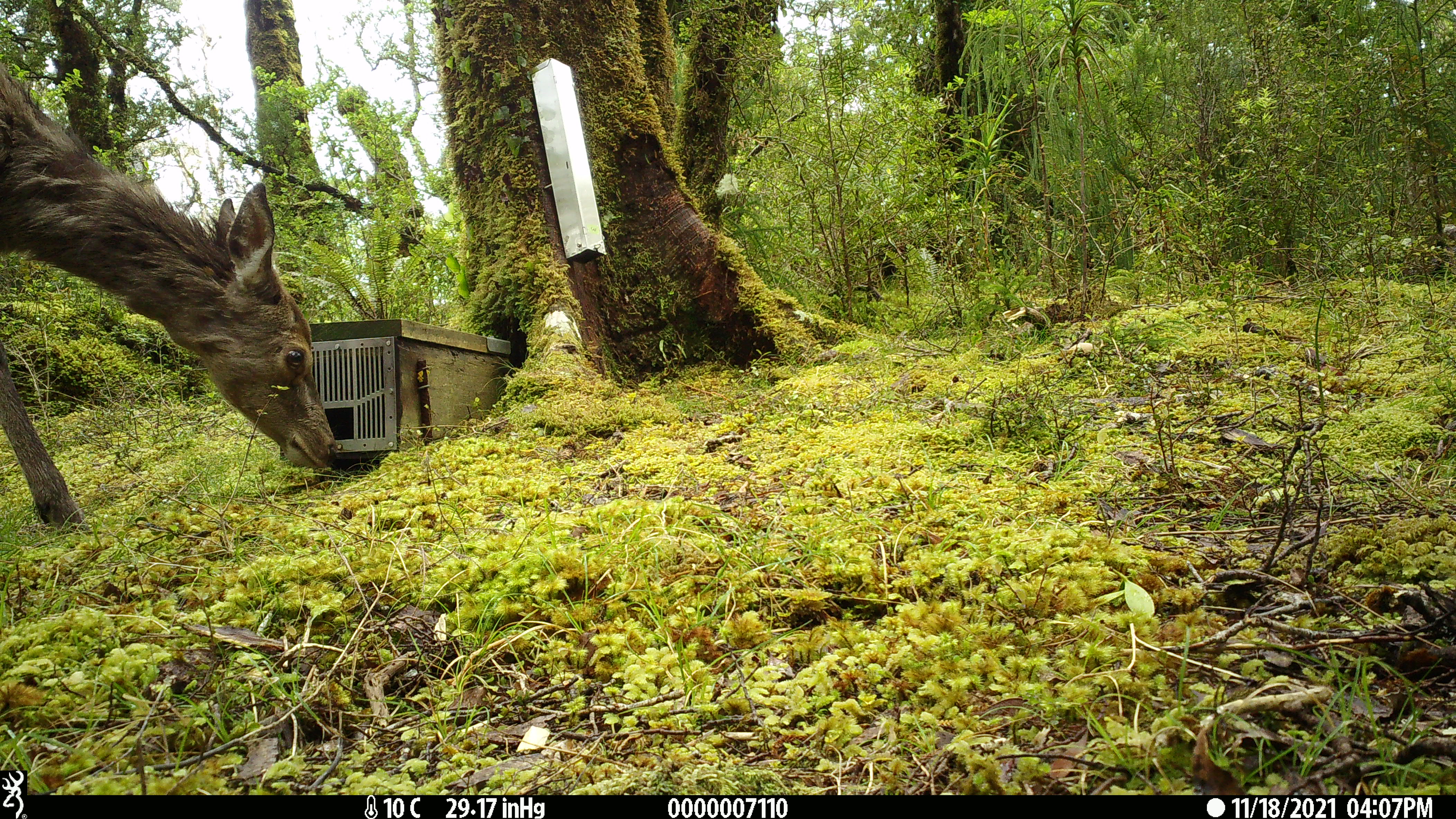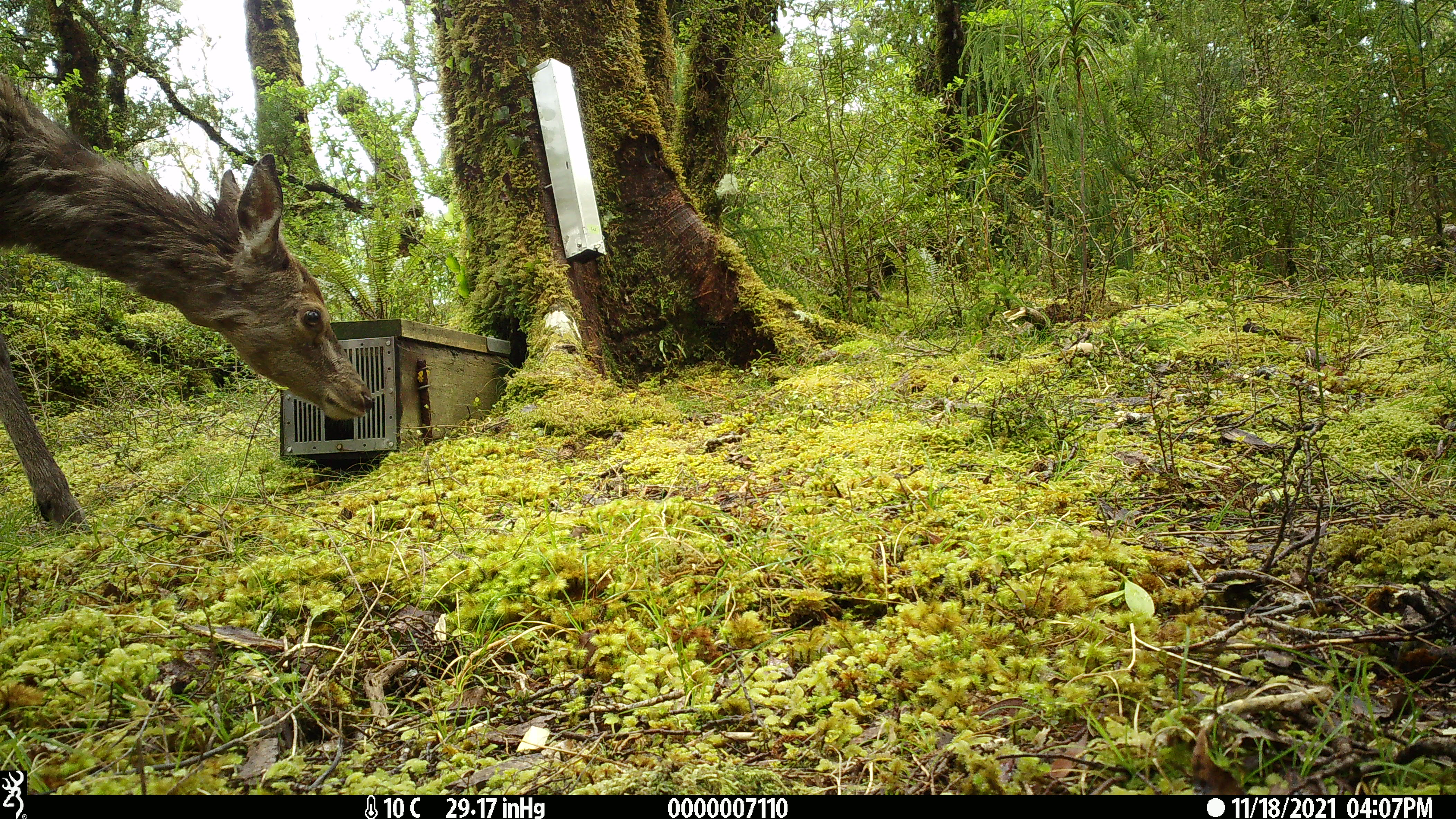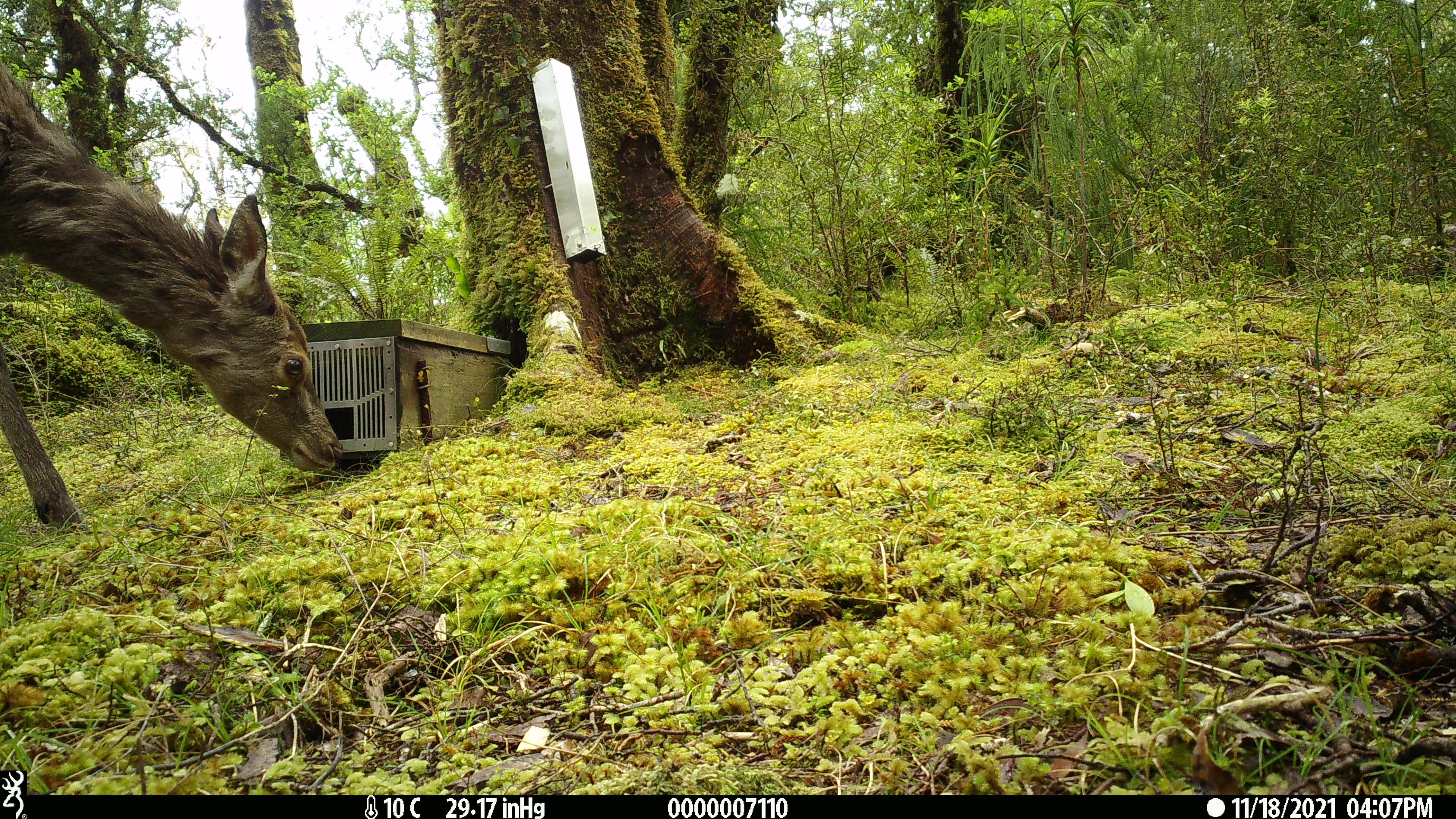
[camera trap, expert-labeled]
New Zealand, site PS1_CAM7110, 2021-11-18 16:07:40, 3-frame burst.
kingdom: Animalia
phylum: Chordata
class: Mammalia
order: Artiodactyla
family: Cervidae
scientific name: Cervidae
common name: deer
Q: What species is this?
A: Deer (Cervidae).